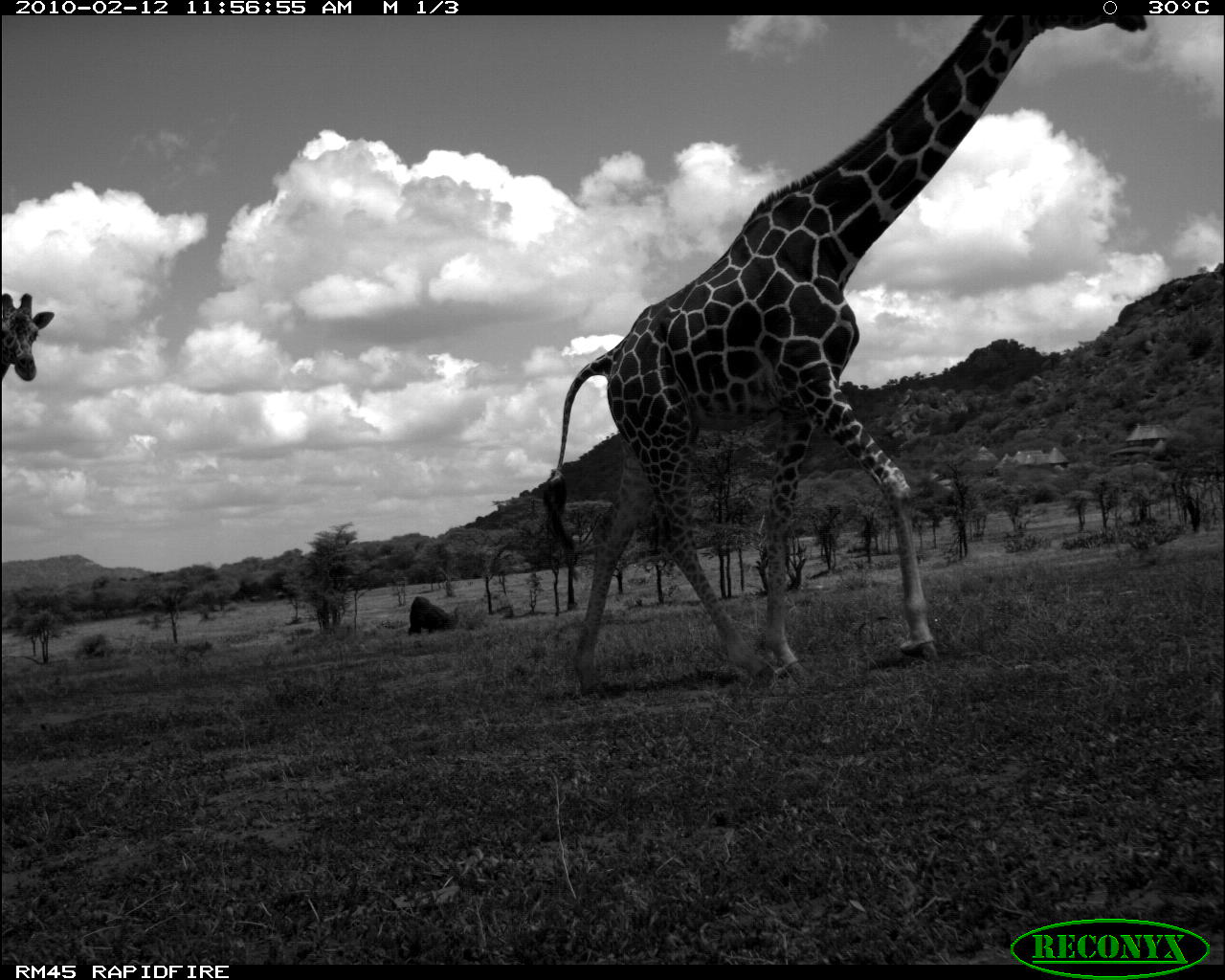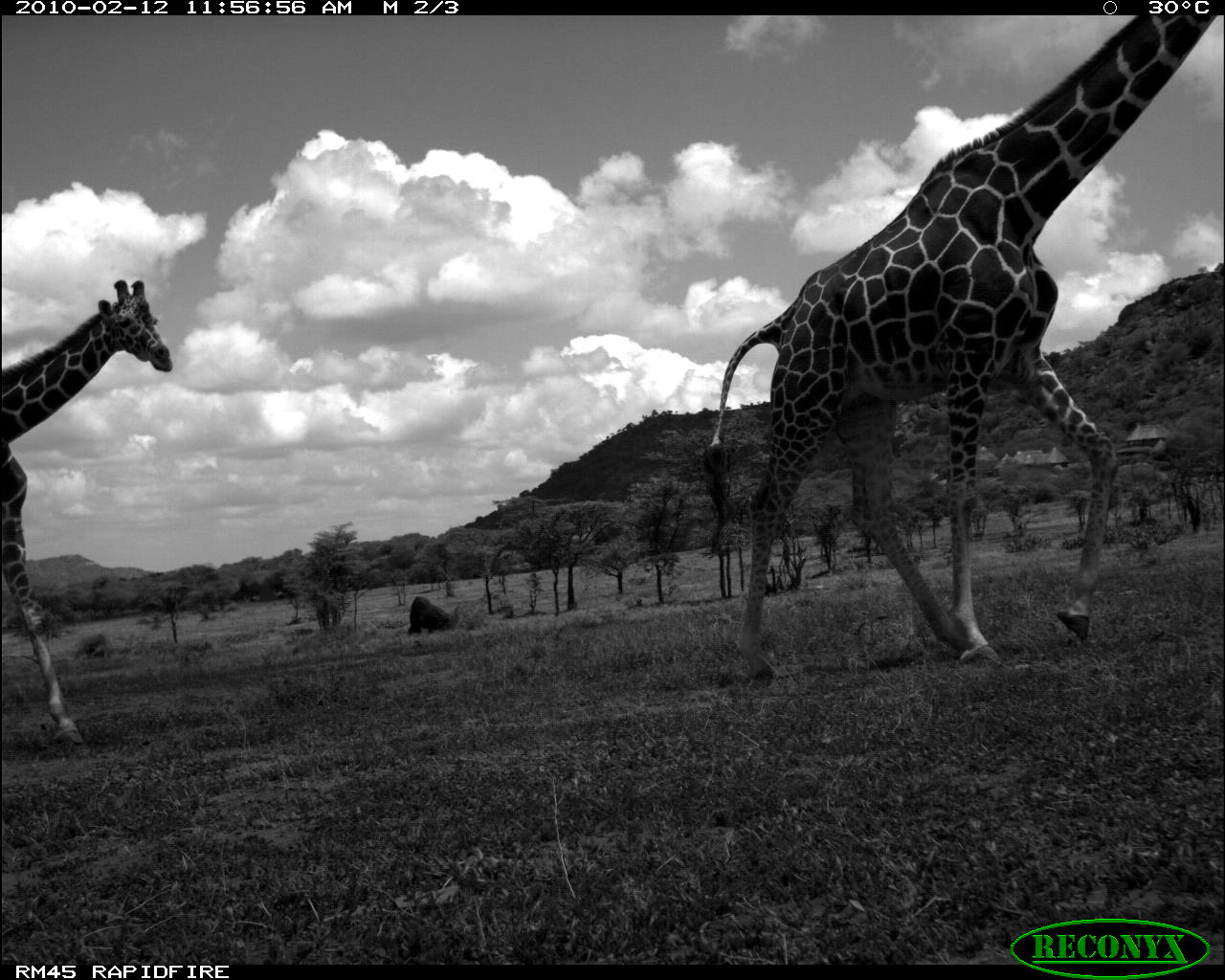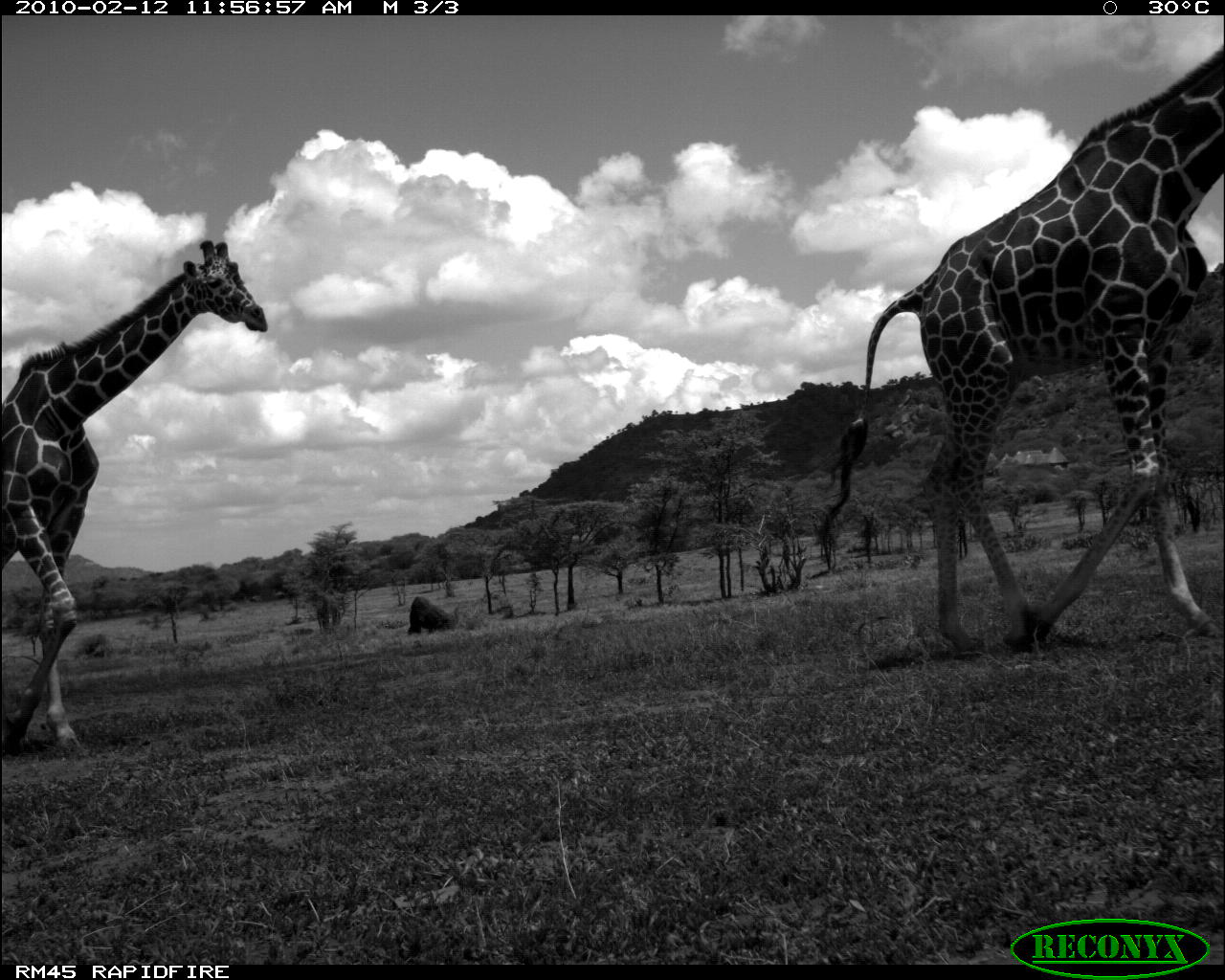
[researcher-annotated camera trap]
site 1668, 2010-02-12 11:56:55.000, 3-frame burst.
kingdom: Animalia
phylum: Chordata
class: Mammalia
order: Artiodactyla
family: Giraffidae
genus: Giraffa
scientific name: Giraffa camelopardalis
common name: giraffe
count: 2